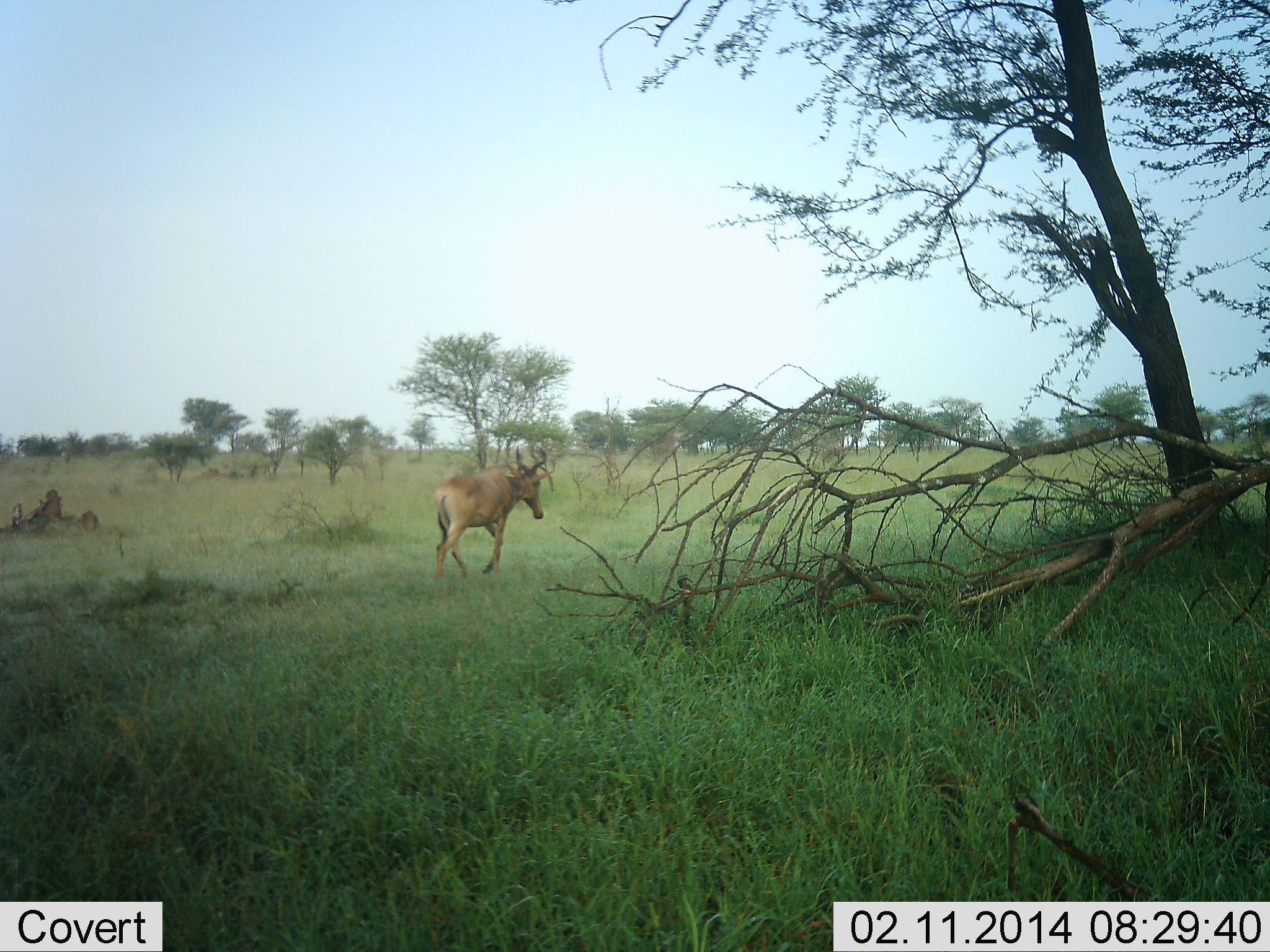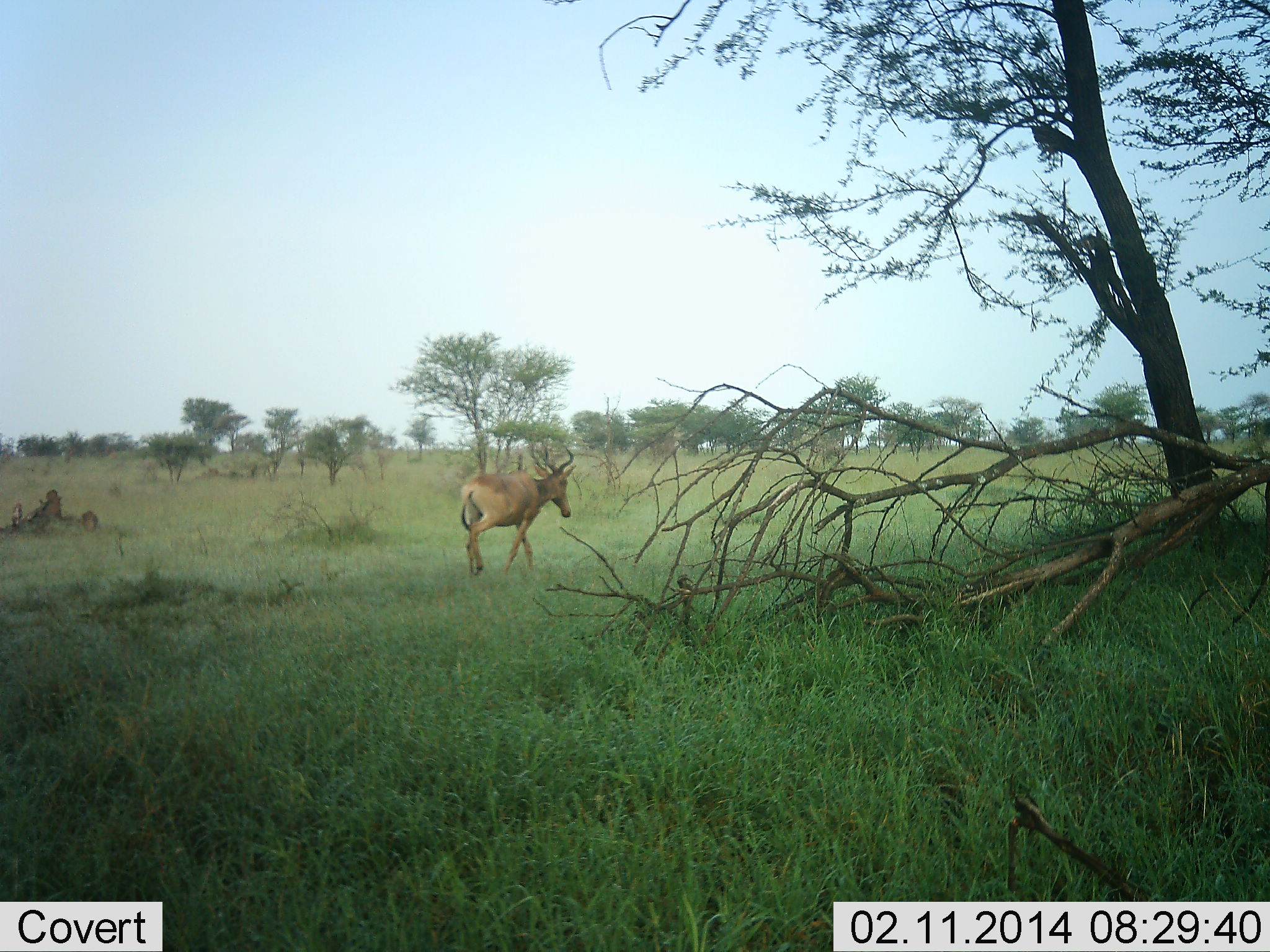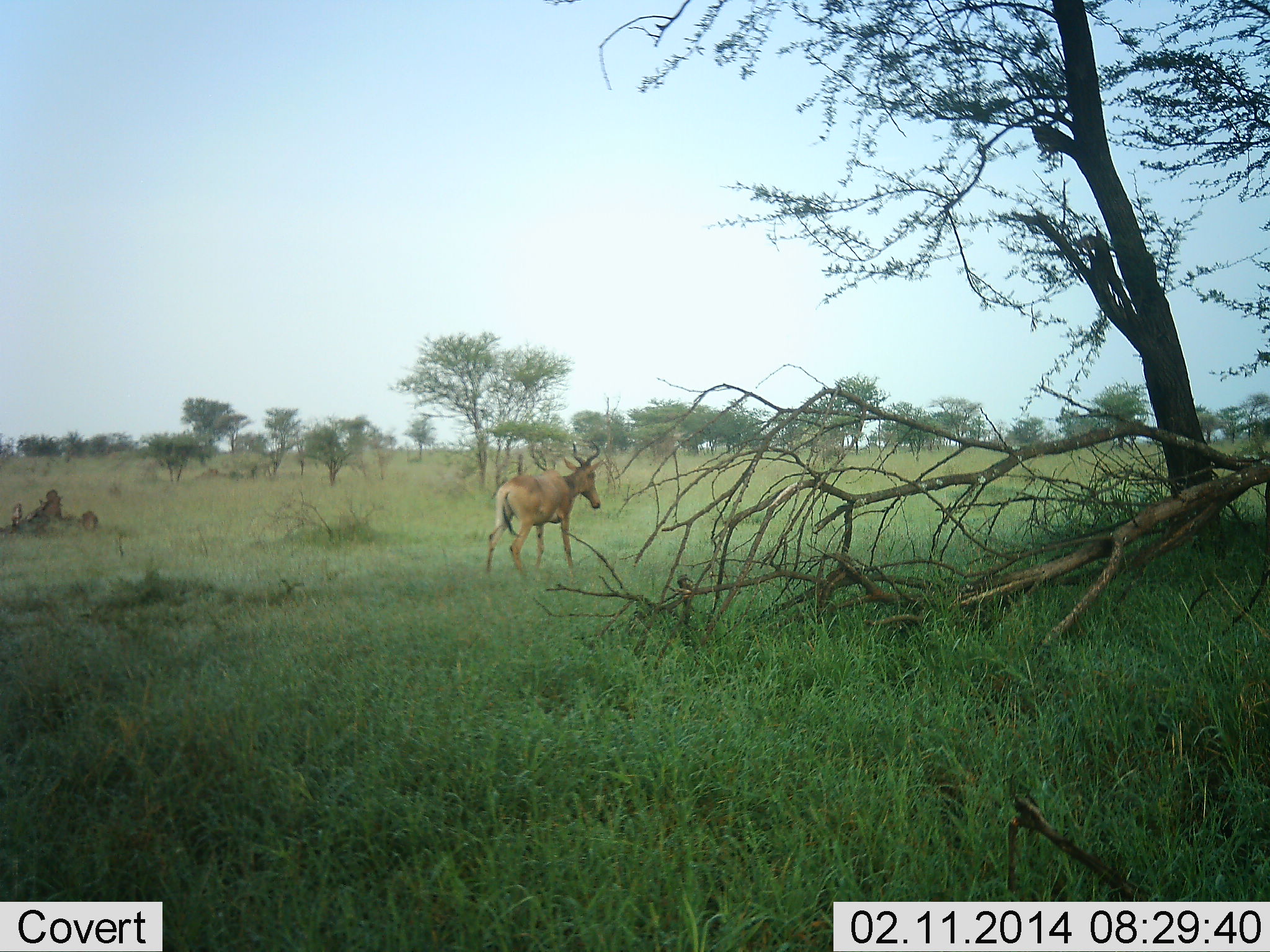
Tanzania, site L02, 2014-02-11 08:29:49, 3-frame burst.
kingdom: Animalia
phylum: Chordata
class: Mammalia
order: Artiodactyla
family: Bovidae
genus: Alcelaphus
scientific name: Alcelaphus buselaphus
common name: hartebeest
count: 1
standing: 0%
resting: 0%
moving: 100%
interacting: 0%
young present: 0%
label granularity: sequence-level